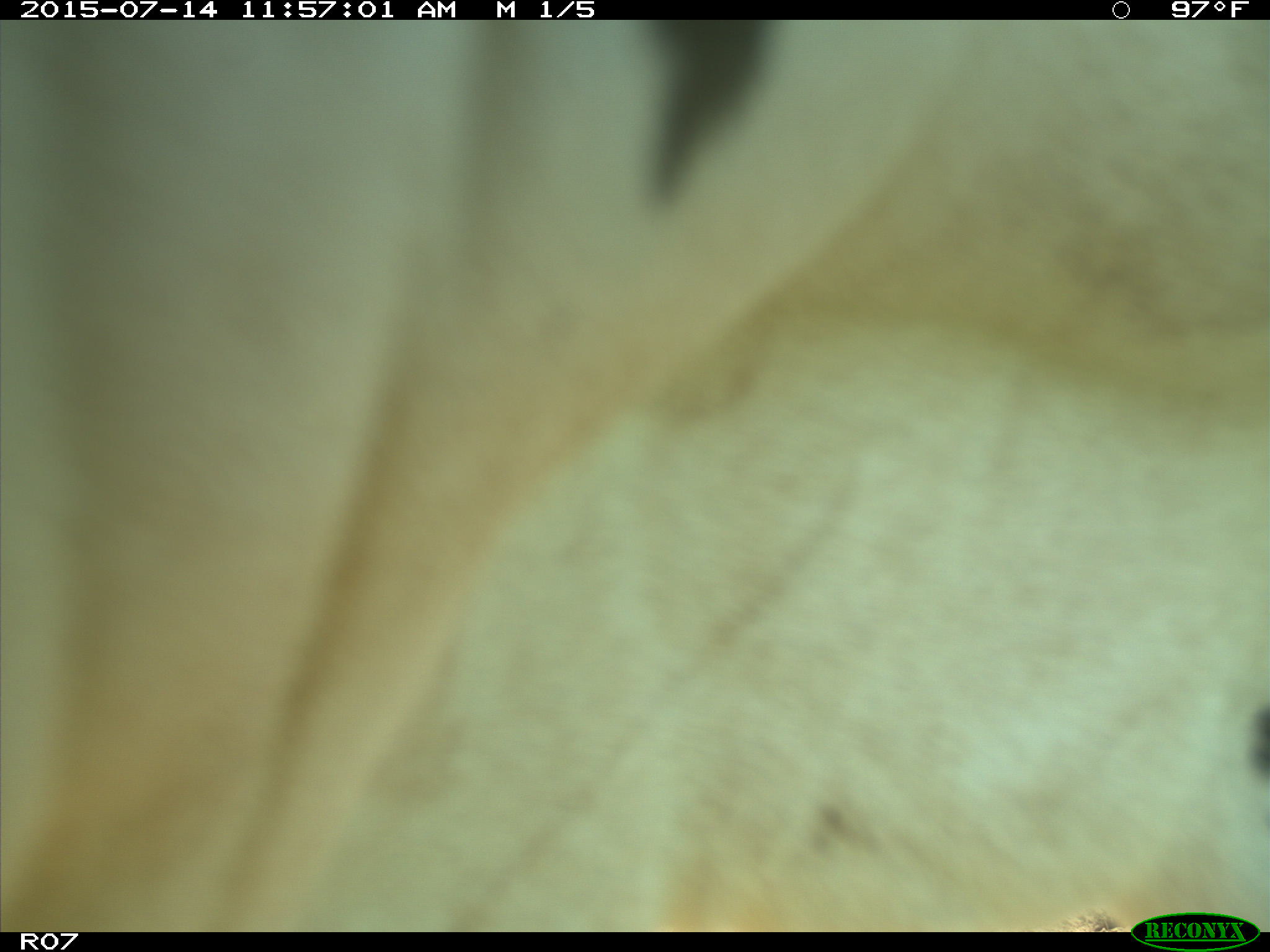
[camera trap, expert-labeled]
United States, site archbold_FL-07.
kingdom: Animalia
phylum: Chordata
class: Mammalia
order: Artiodactyla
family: Bovidae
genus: Bos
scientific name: Bos taurus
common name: domestic cow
Bos taurus (domestic cow).